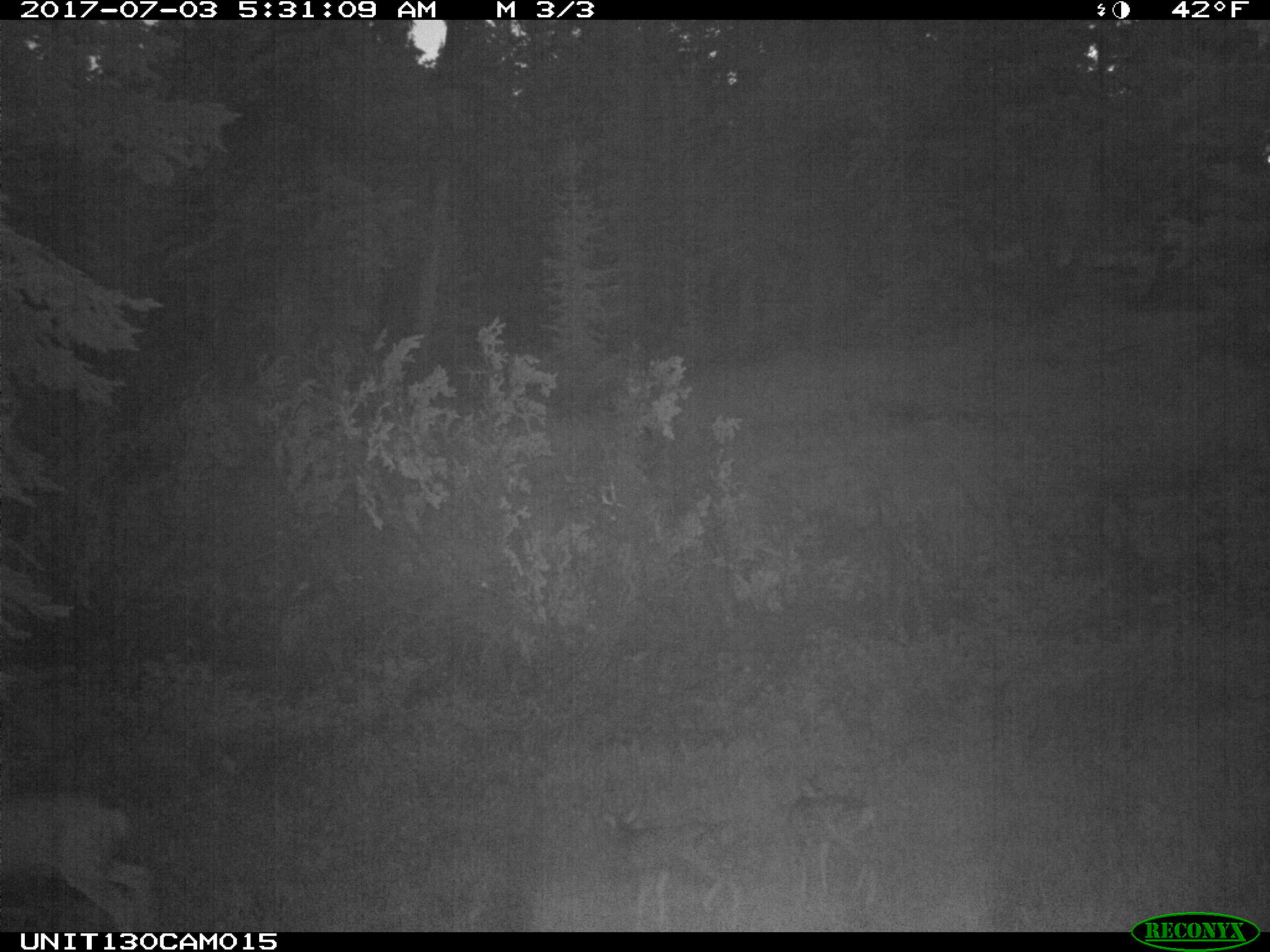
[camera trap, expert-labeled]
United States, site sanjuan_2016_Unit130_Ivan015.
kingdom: Animalia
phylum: Chordata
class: Mammalia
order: Artiodactyla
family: Cervidae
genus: Odocoileus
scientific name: Odocoileus hemionus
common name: mule deer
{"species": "Odocoileus hemionus (mule deer)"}